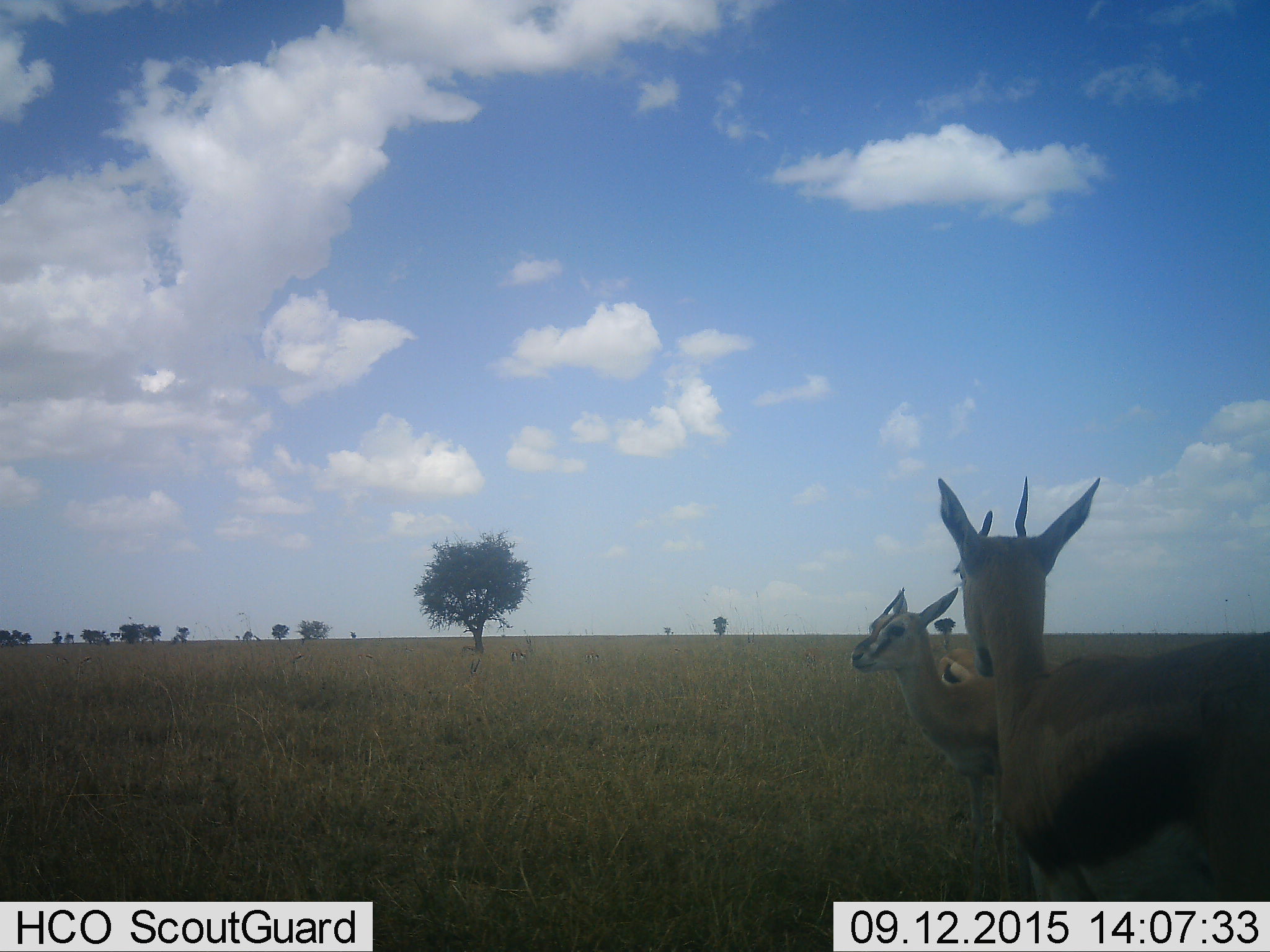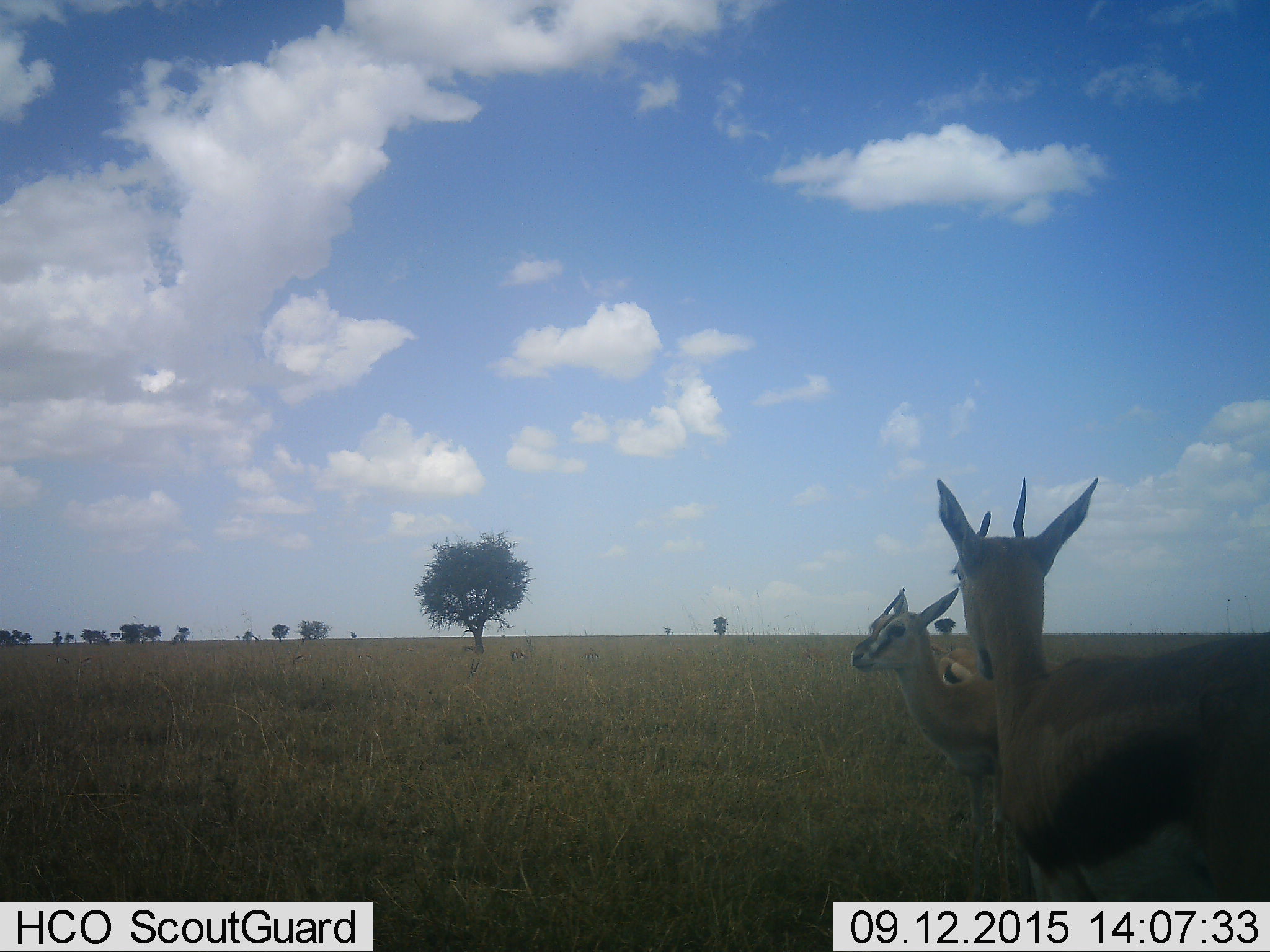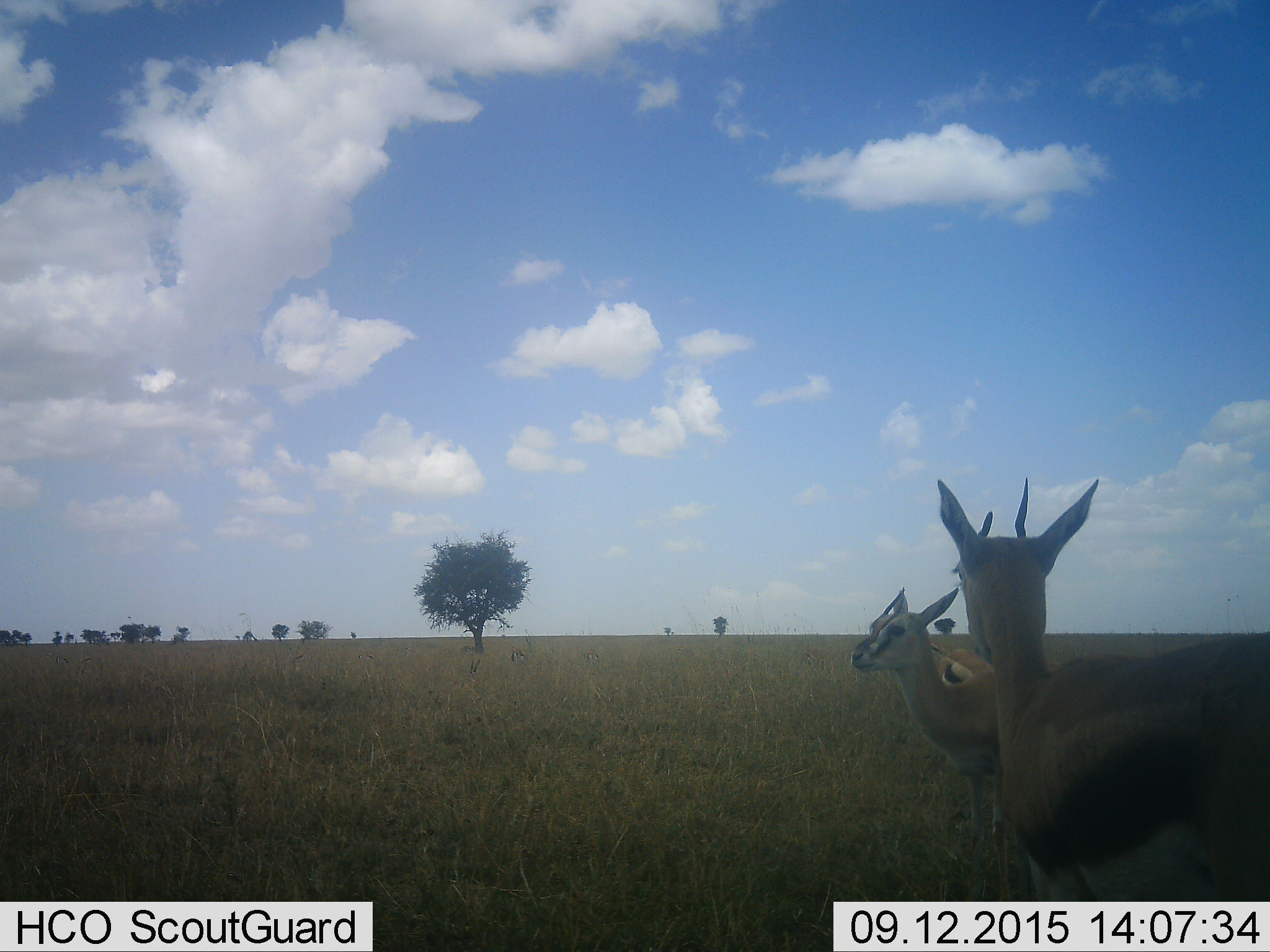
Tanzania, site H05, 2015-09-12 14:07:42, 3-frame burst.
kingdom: Animalia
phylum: Chordata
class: Mammalia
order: Artiodactyla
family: Bovidae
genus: Eudorcas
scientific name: Eudorcas thomsonii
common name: thomson's gazelle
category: gazellethomsons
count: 3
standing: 100%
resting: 12%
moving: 12%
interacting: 0%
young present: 0%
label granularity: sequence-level